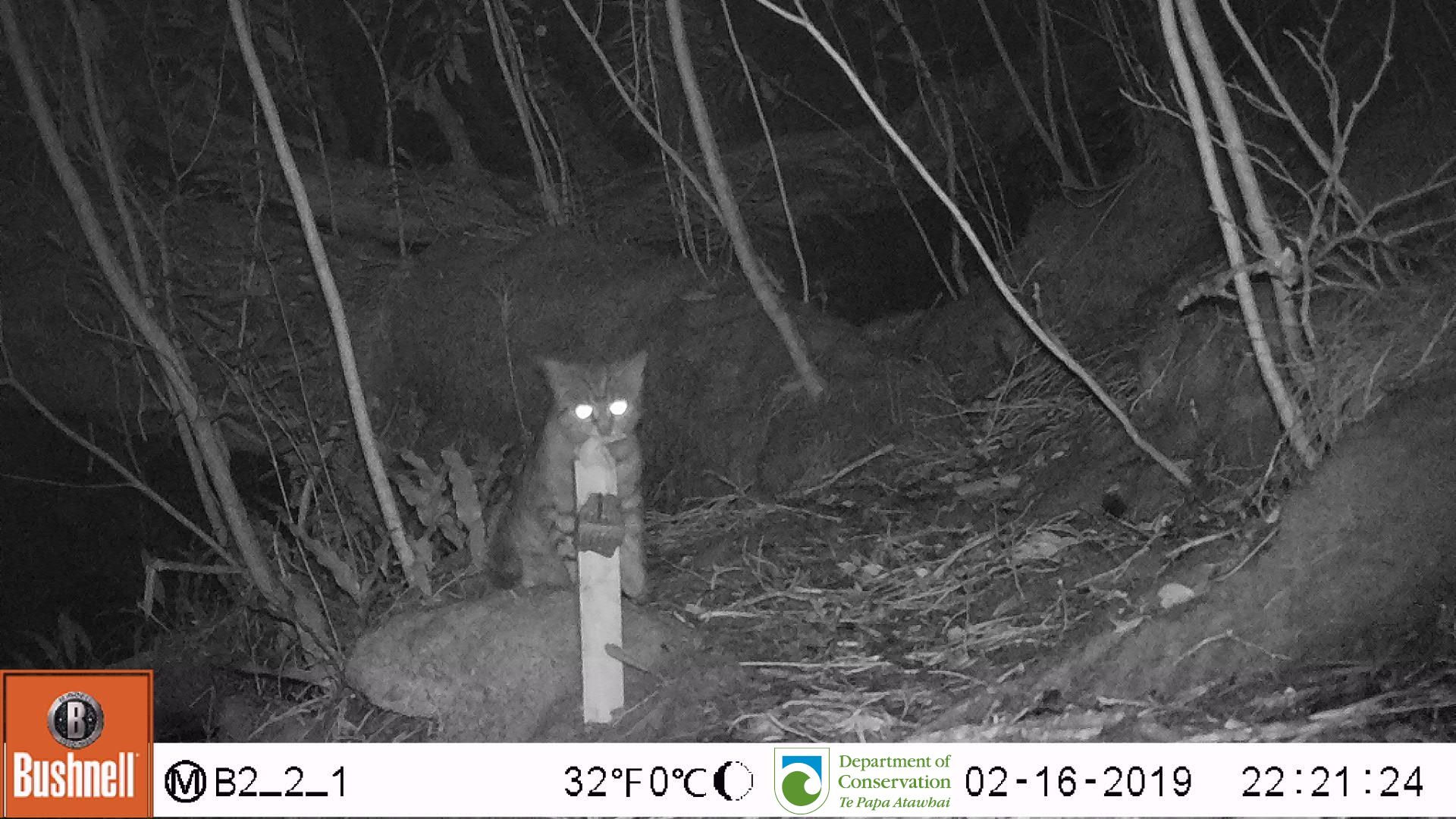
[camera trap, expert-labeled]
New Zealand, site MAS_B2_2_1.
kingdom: Animalia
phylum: Chordata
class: Mammalia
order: Carnivora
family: Felidae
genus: Felis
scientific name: Felis catus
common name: domestic cat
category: cat